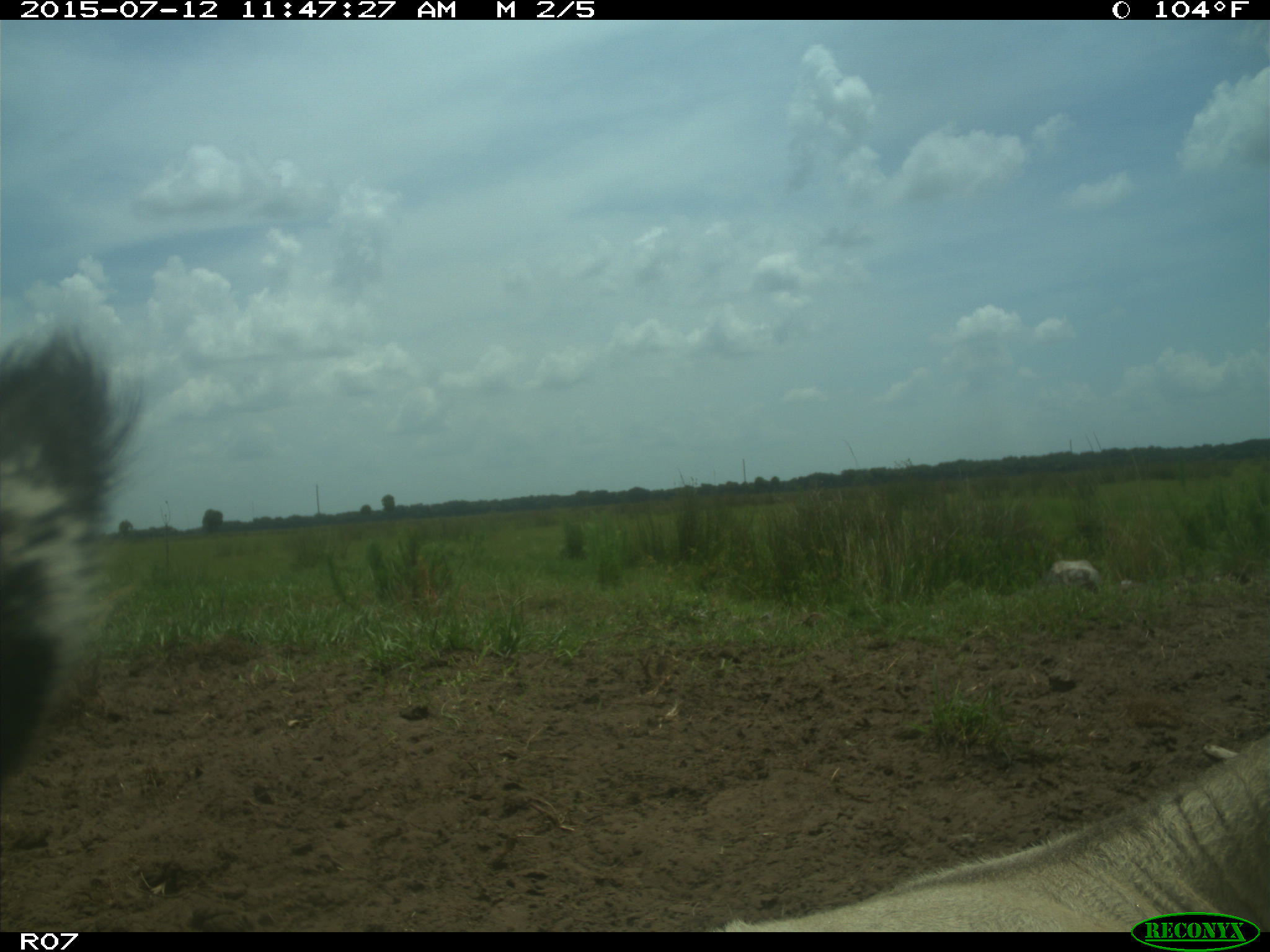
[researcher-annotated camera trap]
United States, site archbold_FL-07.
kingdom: Animalia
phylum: Chordata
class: Mammalia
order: Artiodactyla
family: Bovidae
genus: Bos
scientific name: Bos taurus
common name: domestic cow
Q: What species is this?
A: Bos taurus (domestic cow).